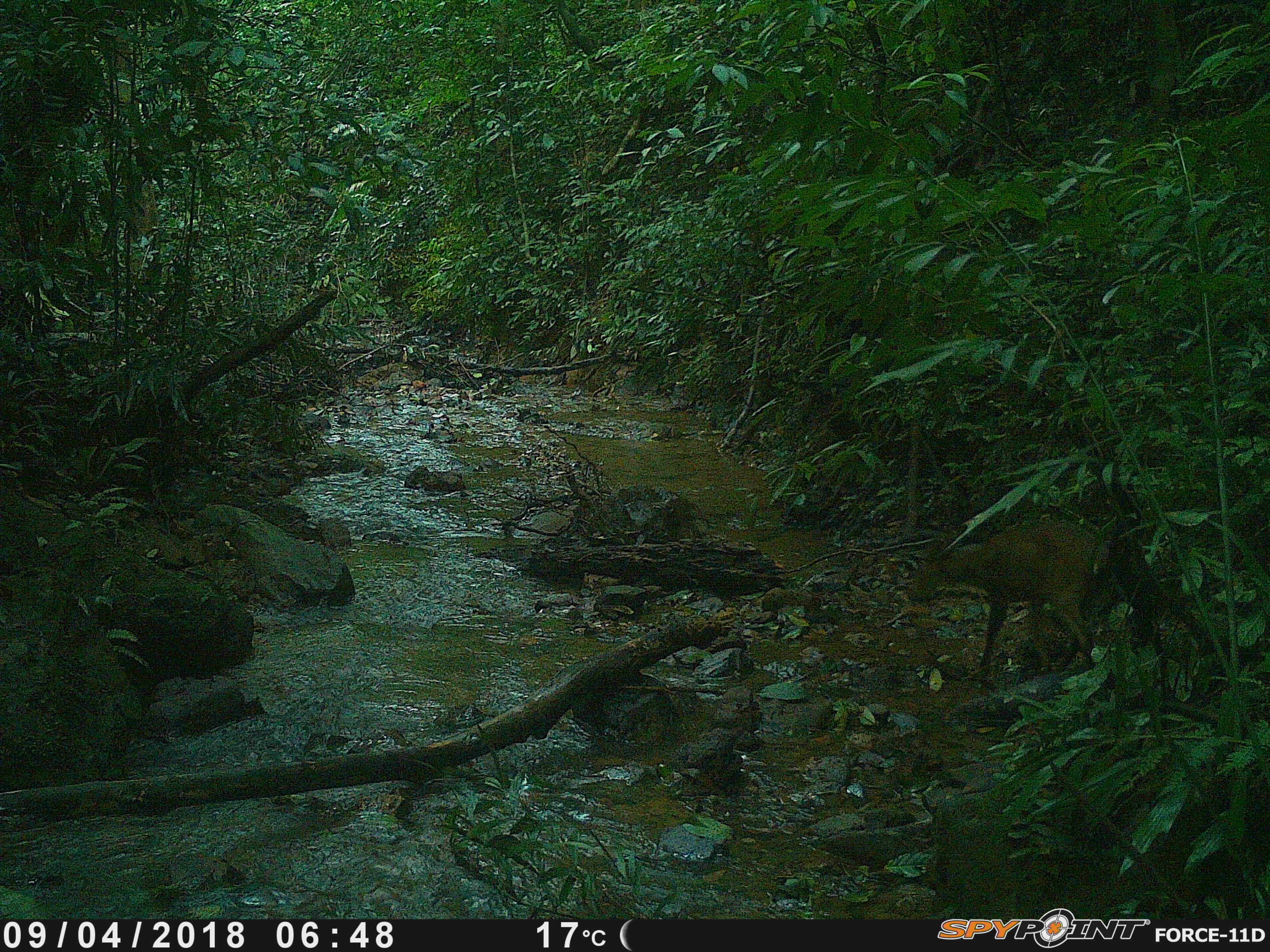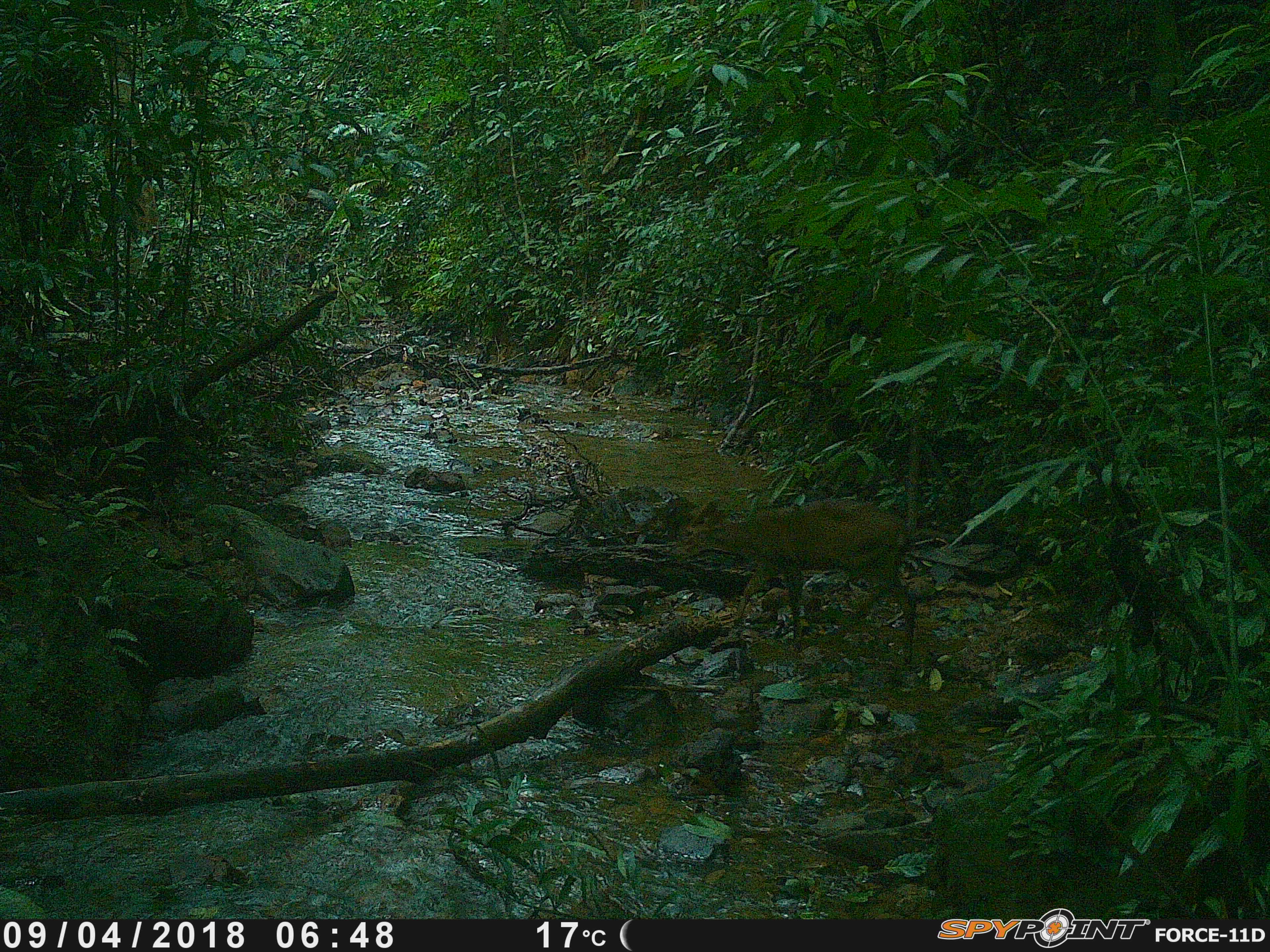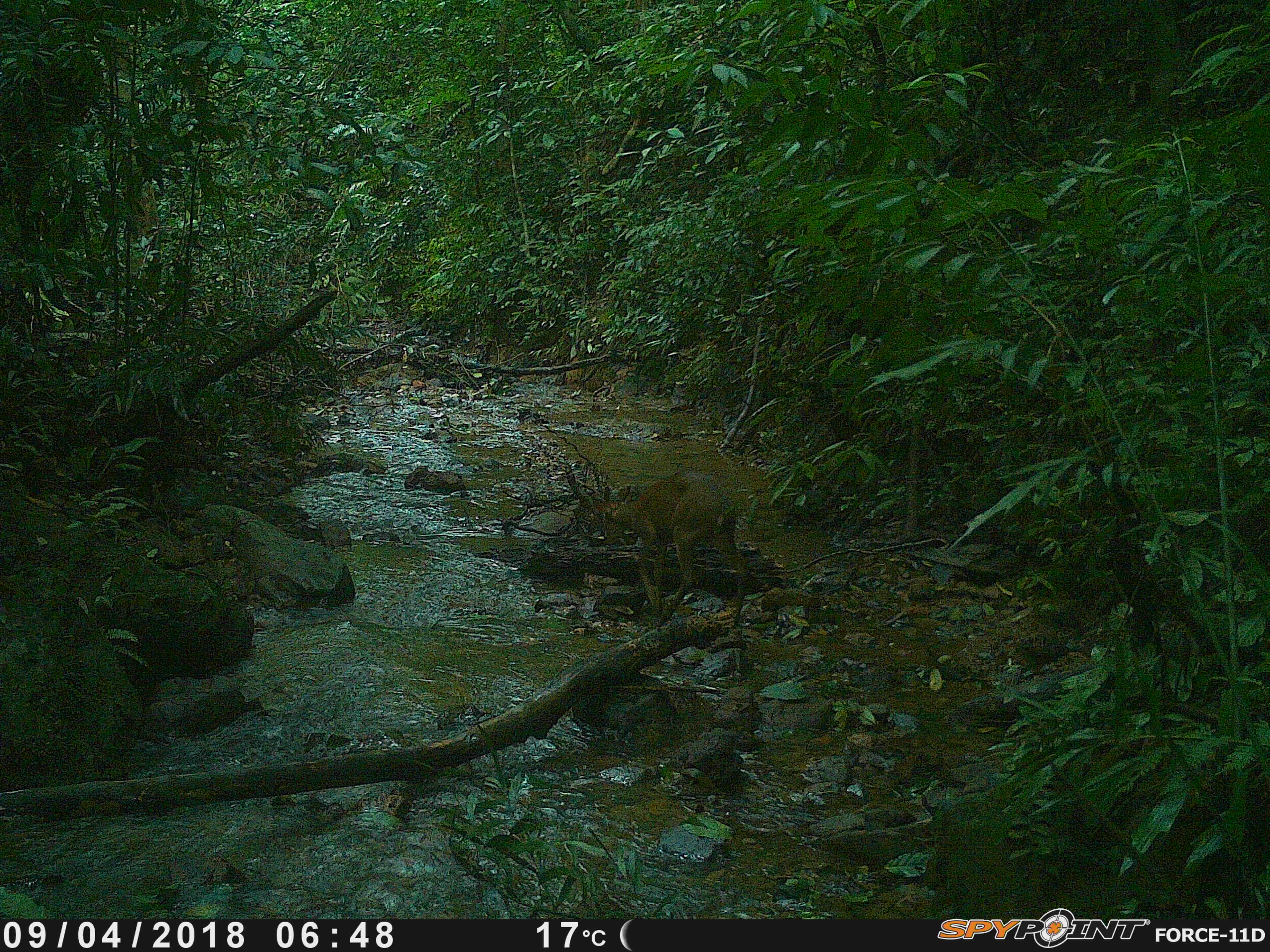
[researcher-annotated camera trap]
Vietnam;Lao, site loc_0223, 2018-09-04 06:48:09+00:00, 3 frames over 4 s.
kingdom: Animalia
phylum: Chordata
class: Mammalia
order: Artiodactyla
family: Cervidae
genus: Muntiacus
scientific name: Muntiacus vuquangensis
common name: large-antlered muntjac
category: large antlered muntjac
Large antlered muntjac (large-antlered muntjac) (Muntiacus vuquangensis). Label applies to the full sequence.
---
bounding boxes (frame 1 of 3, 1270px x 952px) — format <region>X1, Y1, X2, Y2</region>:
large antlered muntjac: <region>903, 515, 1100, 677</region>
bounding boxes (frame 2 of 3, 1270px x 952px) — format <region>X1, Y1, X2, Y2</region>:
large antlered muntjac: <region>671, 497, 915, 666</region>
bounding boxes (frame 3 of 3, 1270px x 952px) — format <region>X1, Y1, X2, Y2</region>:
large antlered muntjac: <region>599, 469, 747, 624</region>